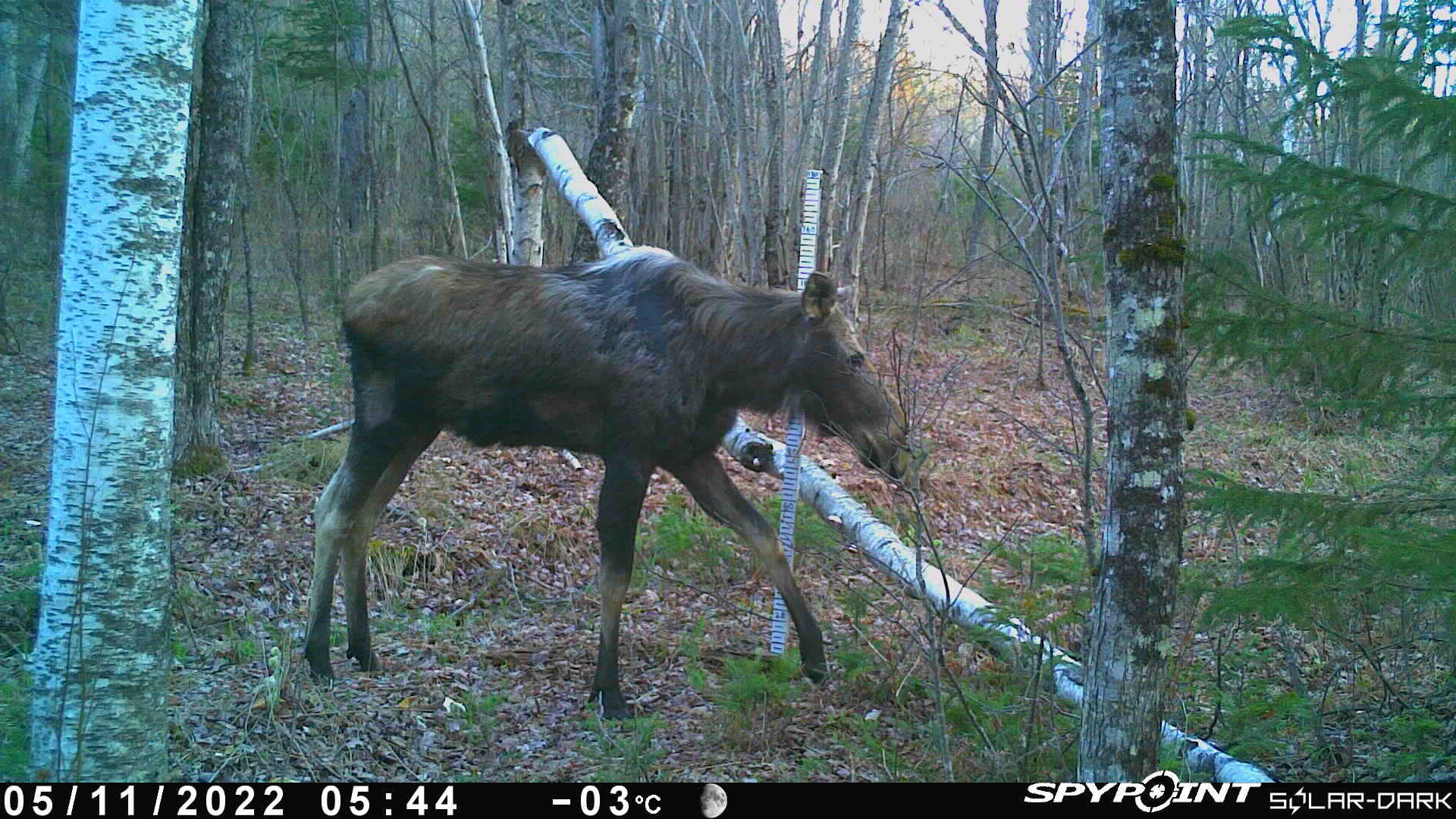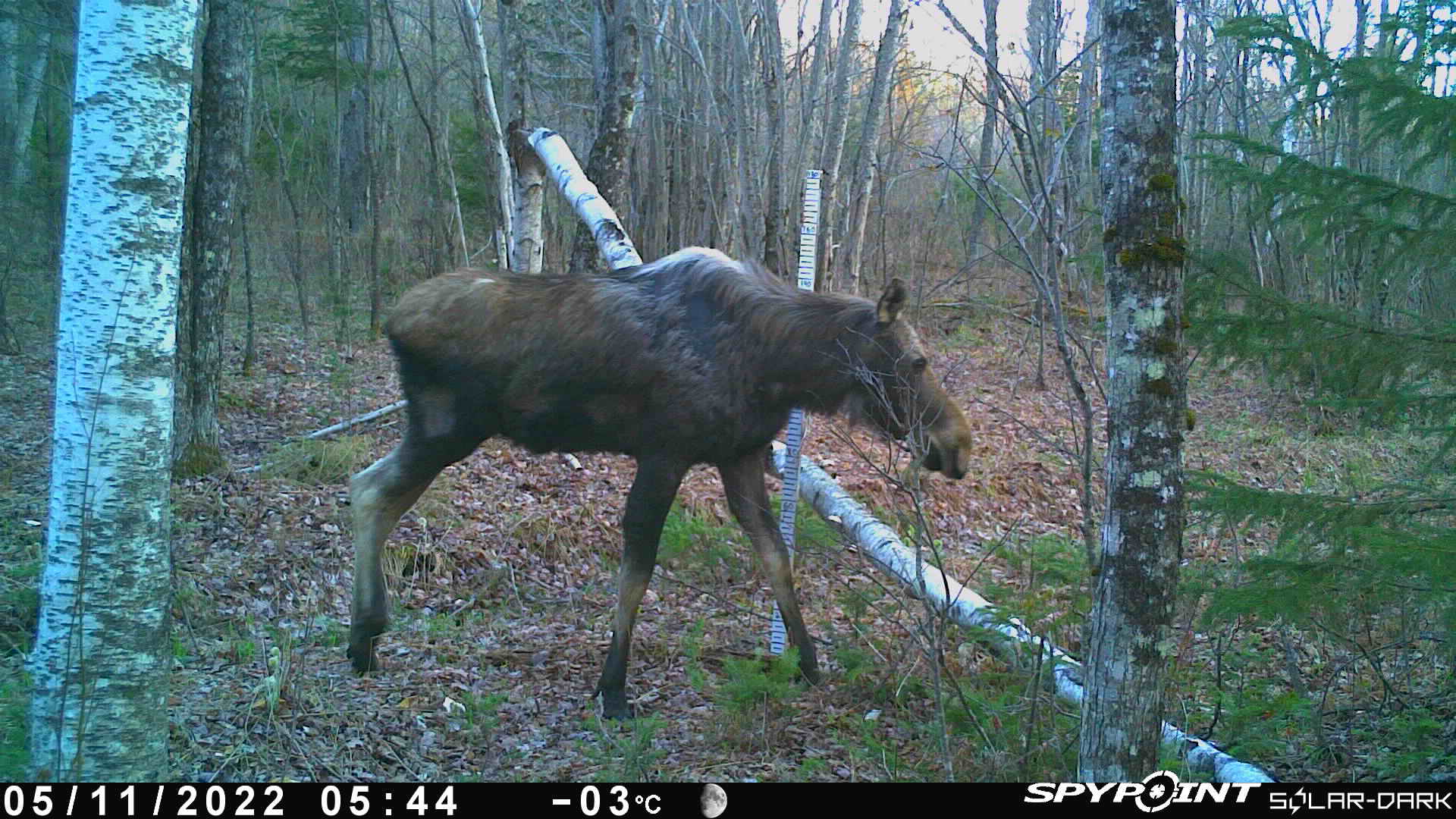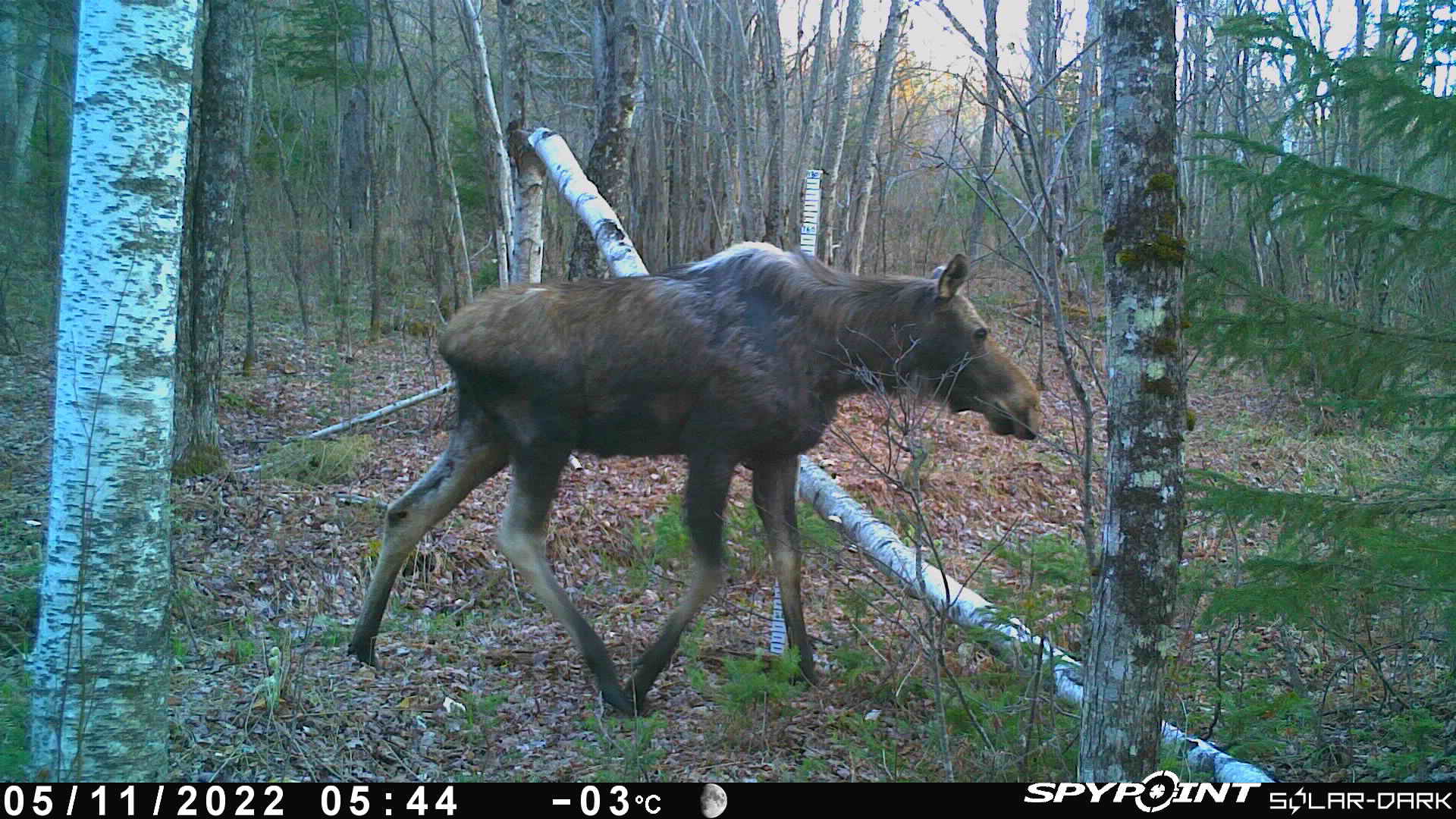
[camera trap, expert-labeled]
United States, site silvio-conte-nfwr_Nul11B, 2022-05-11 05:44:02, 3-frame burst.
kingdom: Animalia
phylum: Chordata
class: Mammalia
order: Artiodactyla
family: Cervidae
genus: Alces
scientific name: Alces alces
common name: moose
Moose (Alces alces).